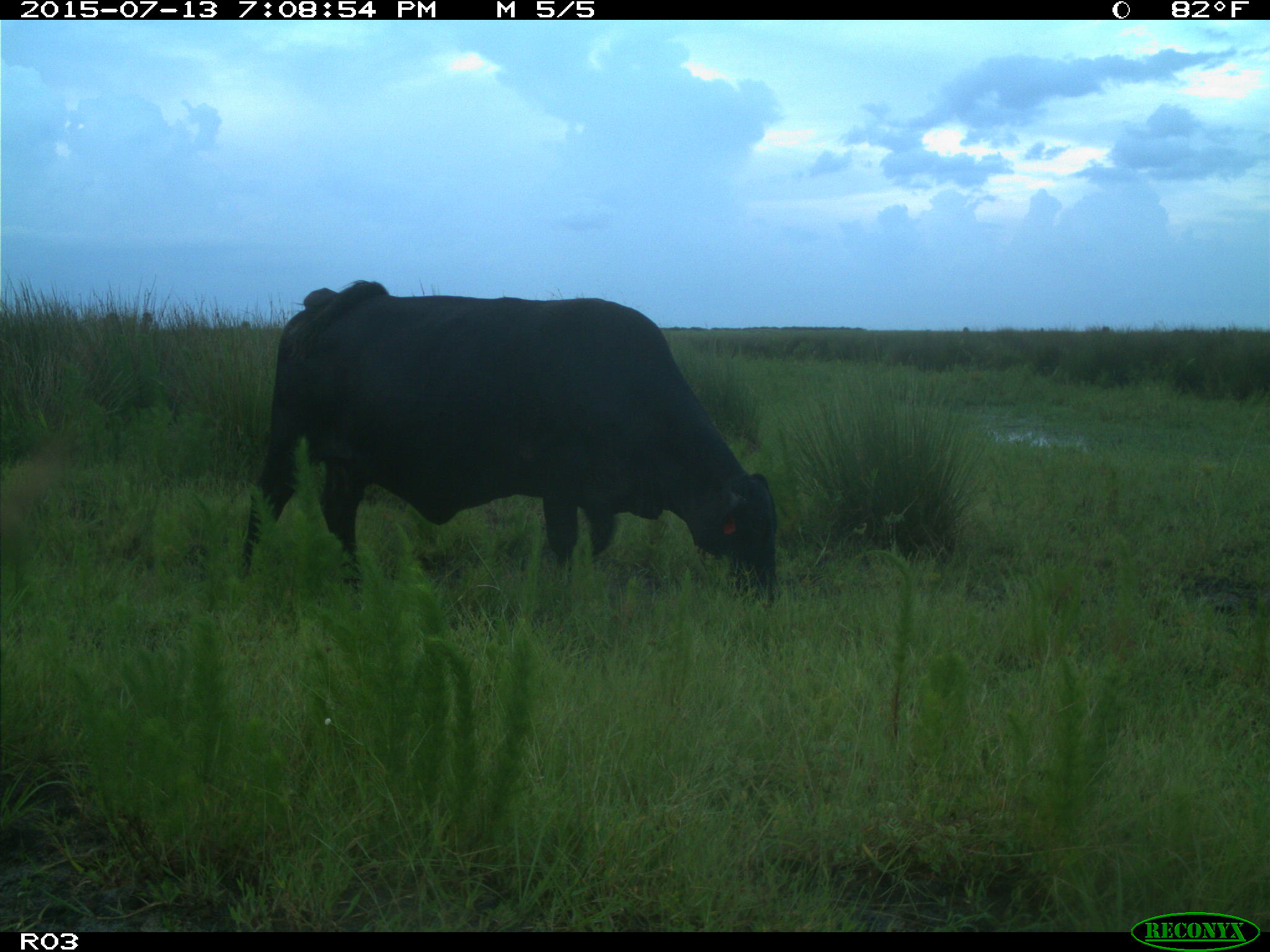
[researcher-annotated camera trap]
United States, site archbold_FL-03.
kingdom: Animalia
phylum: Chordata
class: Mammalia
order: Artiodactyla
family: Bovidae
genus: Bos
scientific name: Bos taurus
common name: domestic cow